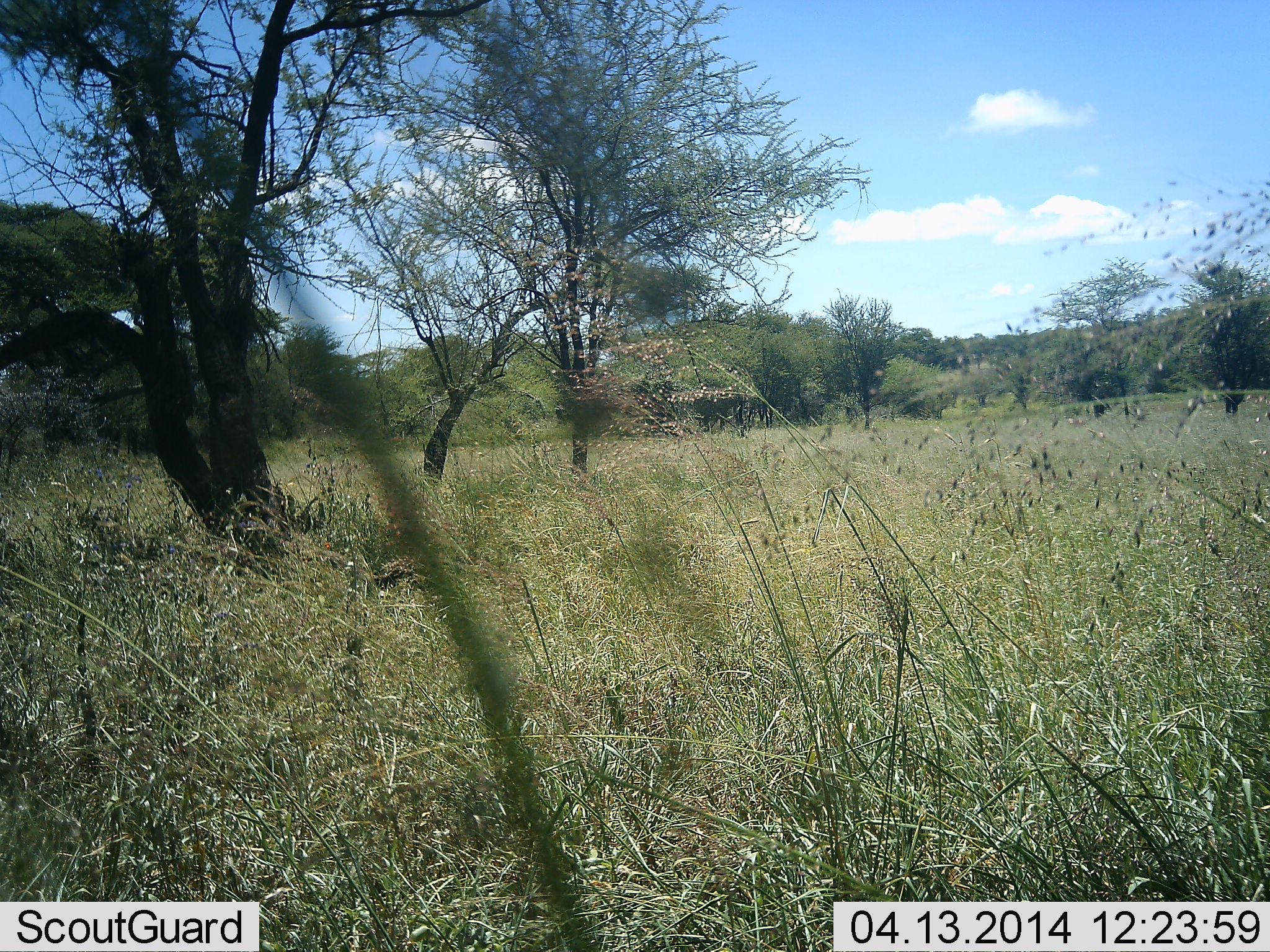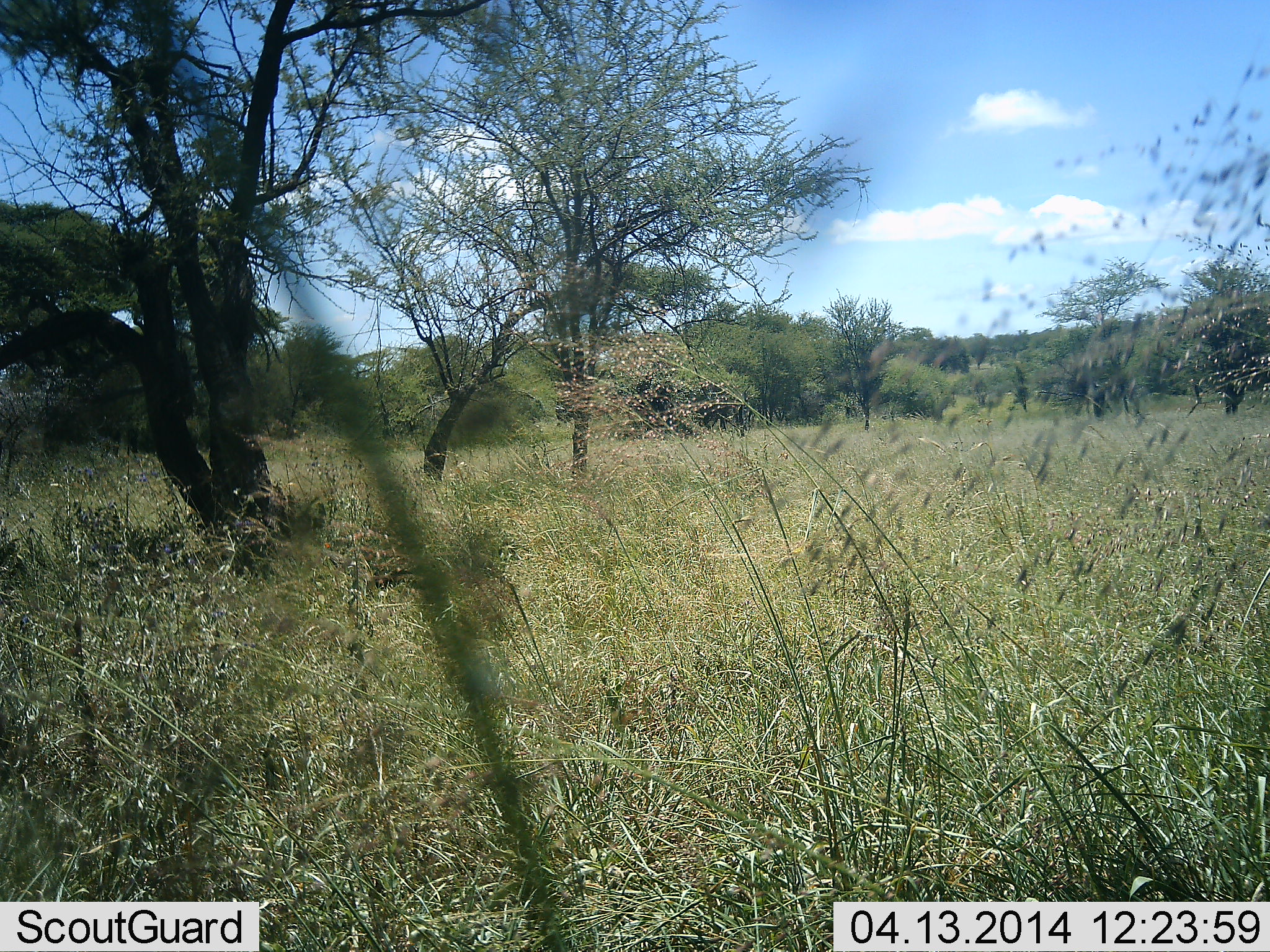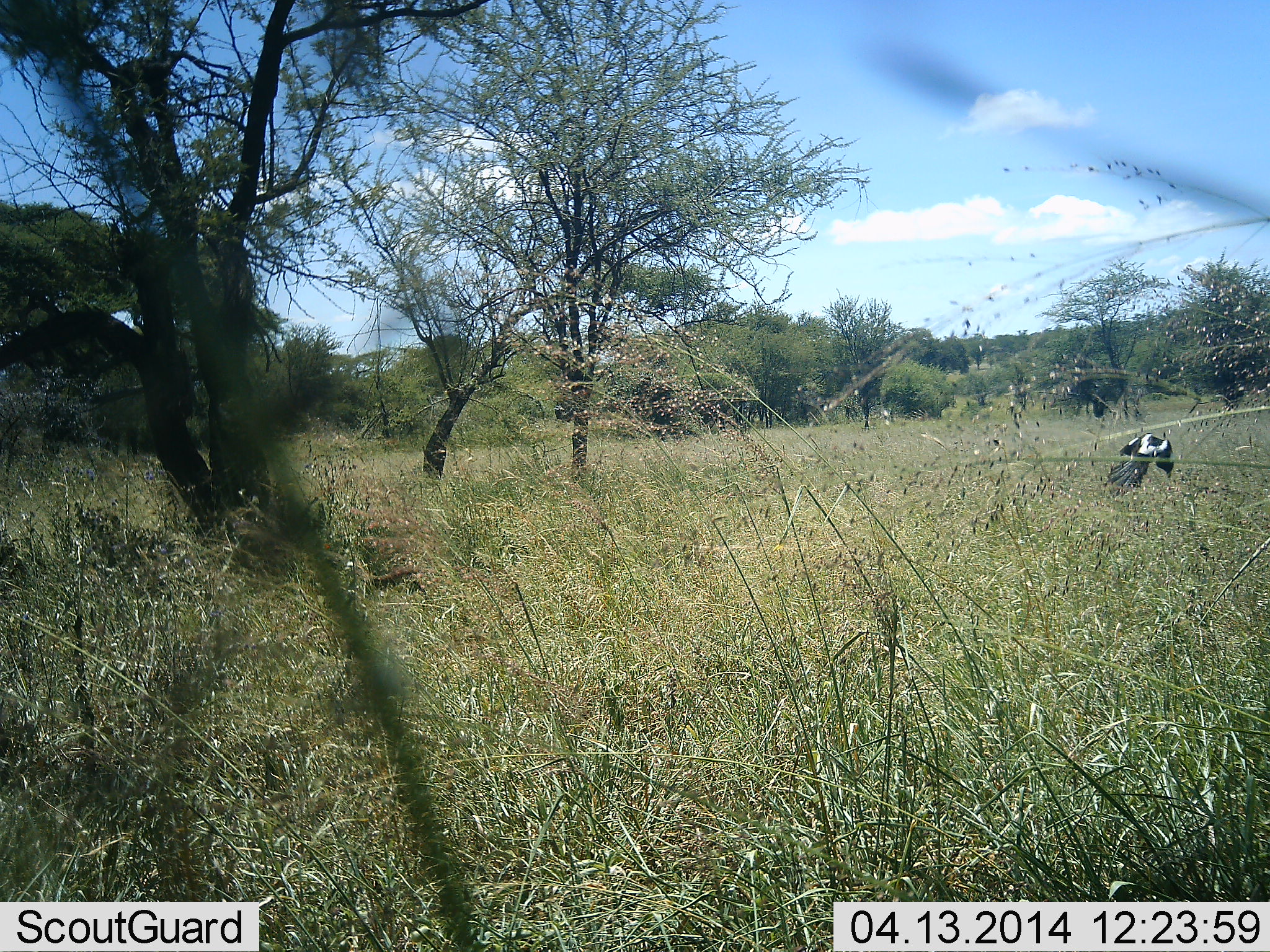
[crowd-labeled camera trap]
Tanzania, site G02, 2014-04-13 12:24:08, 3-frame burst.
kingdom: Animalia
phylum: Chordata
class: Aves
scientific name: Aves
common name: bird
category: otherbird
Otherbird (bird) (Aves), count 1. Behavior (volunteer vote fractions): standing 10%, resting 0%, moving 90%, interacting 0%. Young present (vote fraction): 0%. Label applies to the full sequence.